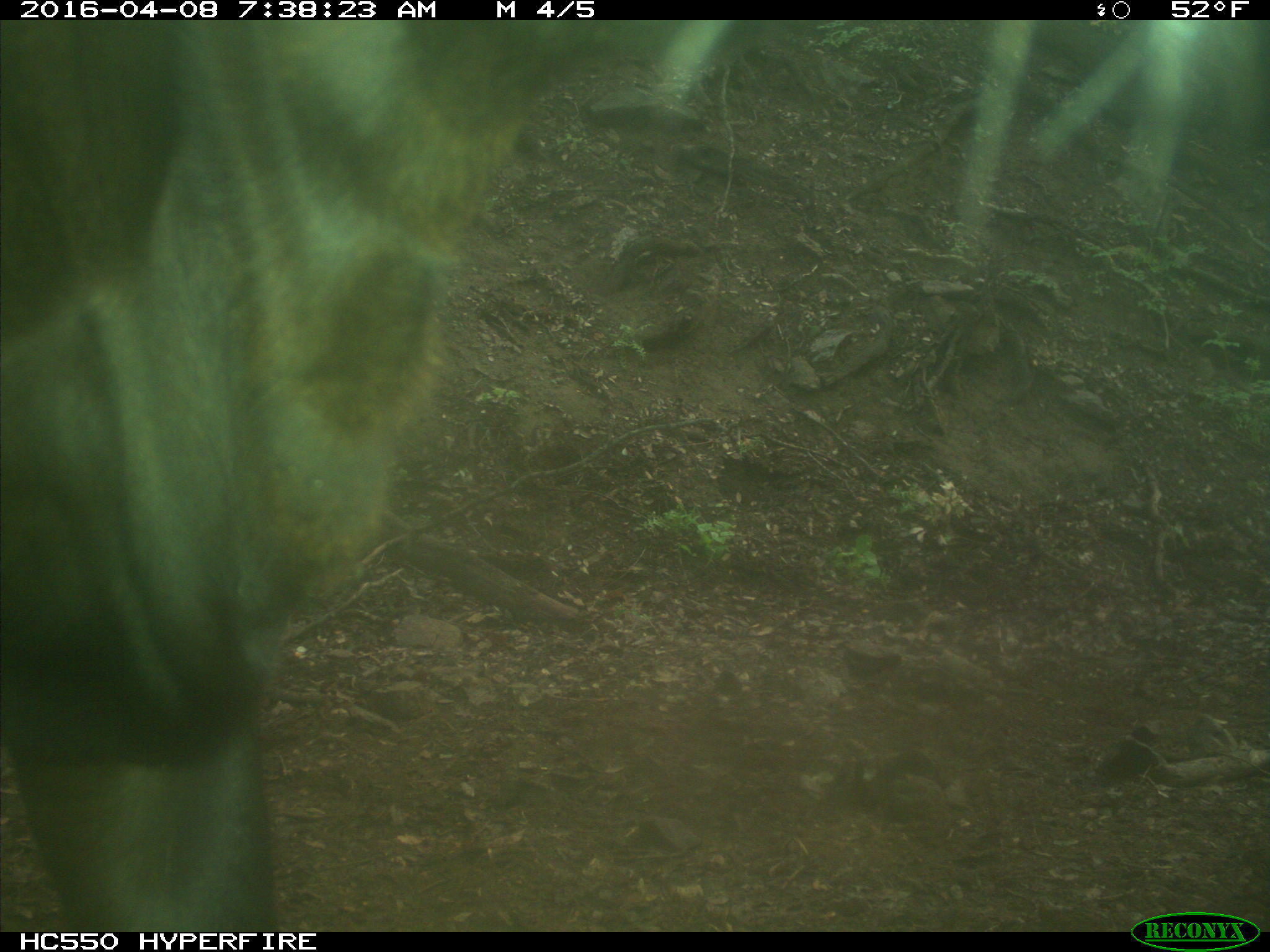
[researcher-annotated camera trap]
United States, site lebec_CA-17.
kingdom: Animalia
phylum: Chordata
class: Mammalia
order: Artiodactyla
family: Bovidae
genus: Bos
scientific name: Bos taurus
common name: domestic cow